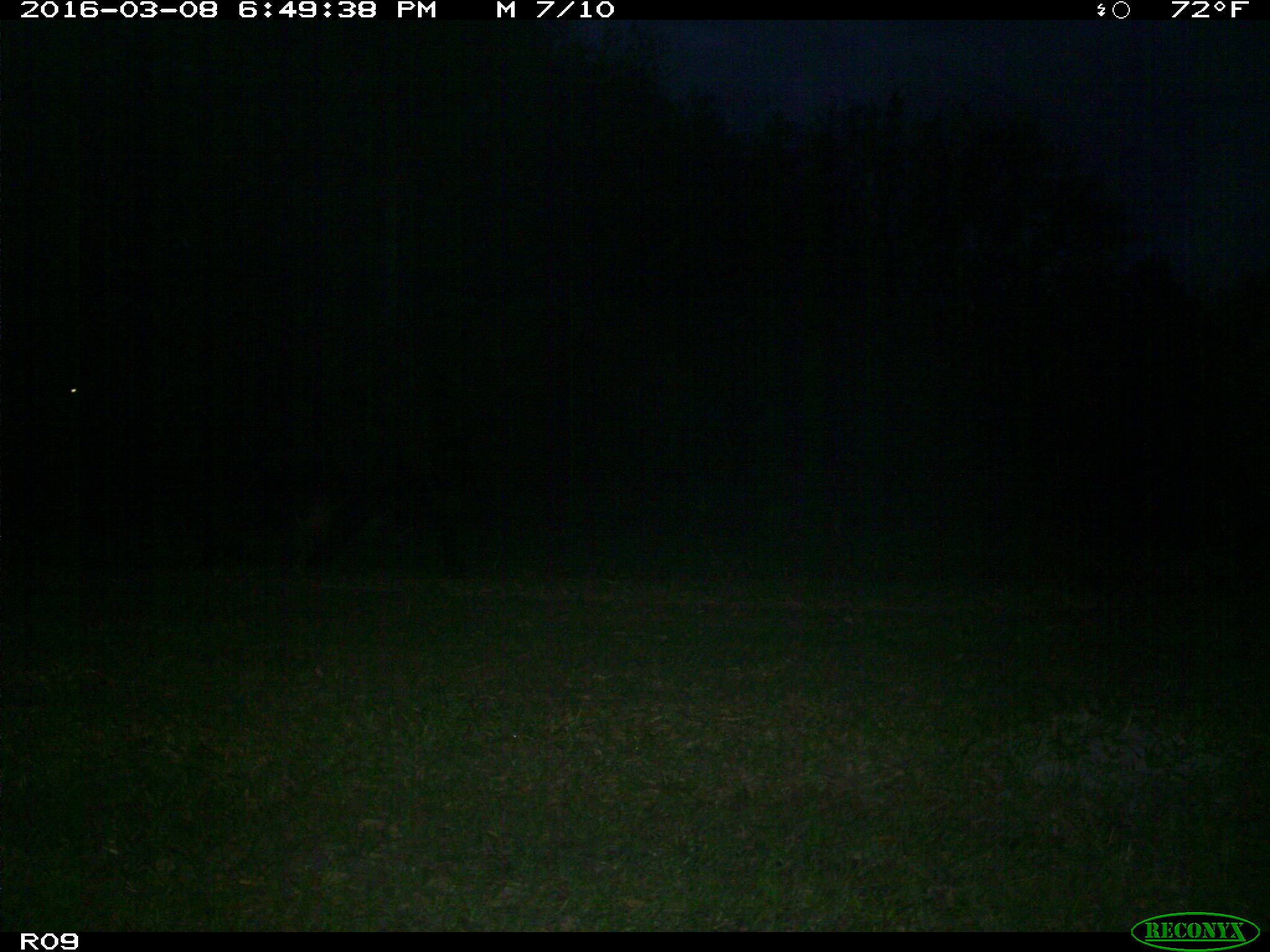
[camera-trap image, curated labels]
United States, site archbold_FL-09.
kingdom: Animalia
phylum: Chordata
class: Mammalia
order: Artiodactyla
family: Bovidae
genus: Bos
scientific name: Bos taurus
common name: domestic cow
Bos taurus (domestic cow).